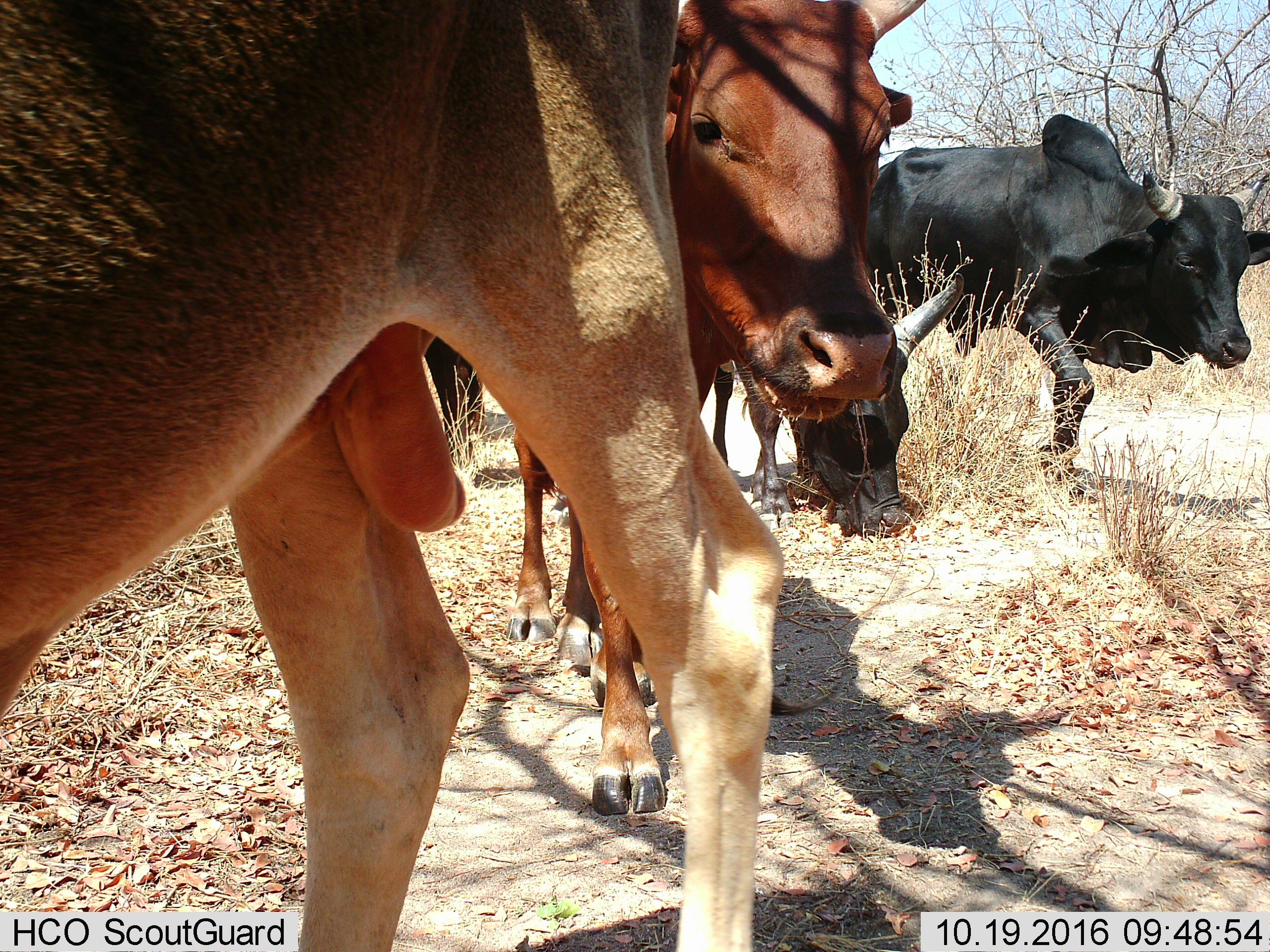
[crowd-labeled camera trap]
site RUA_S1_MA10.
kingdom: Animalia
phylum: Chordata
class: Mammalia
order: Artiodactyla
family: Bovidae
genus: Bos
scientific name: Bos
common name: cattle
Cattle (Bos), count 5. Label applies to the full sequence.